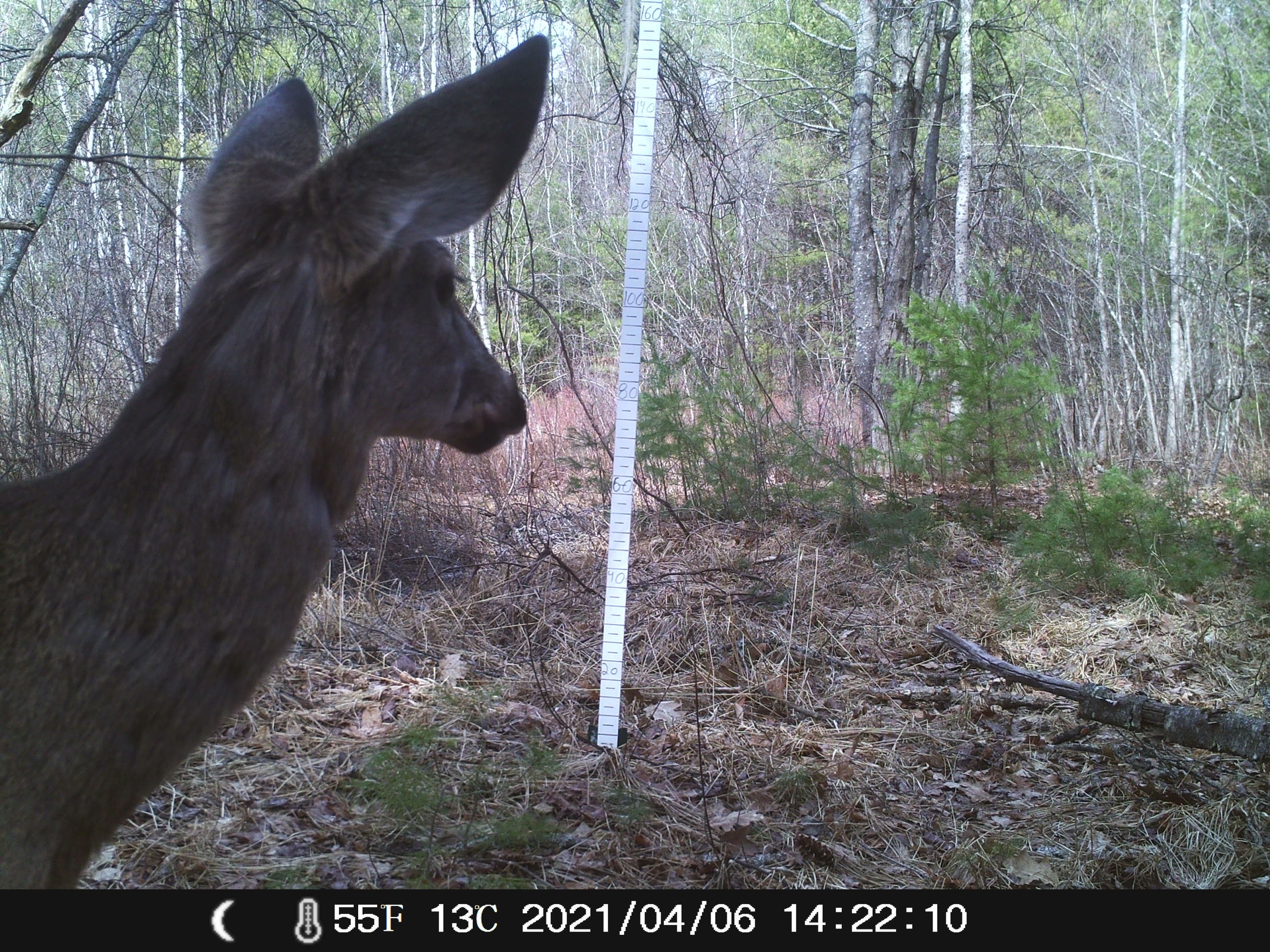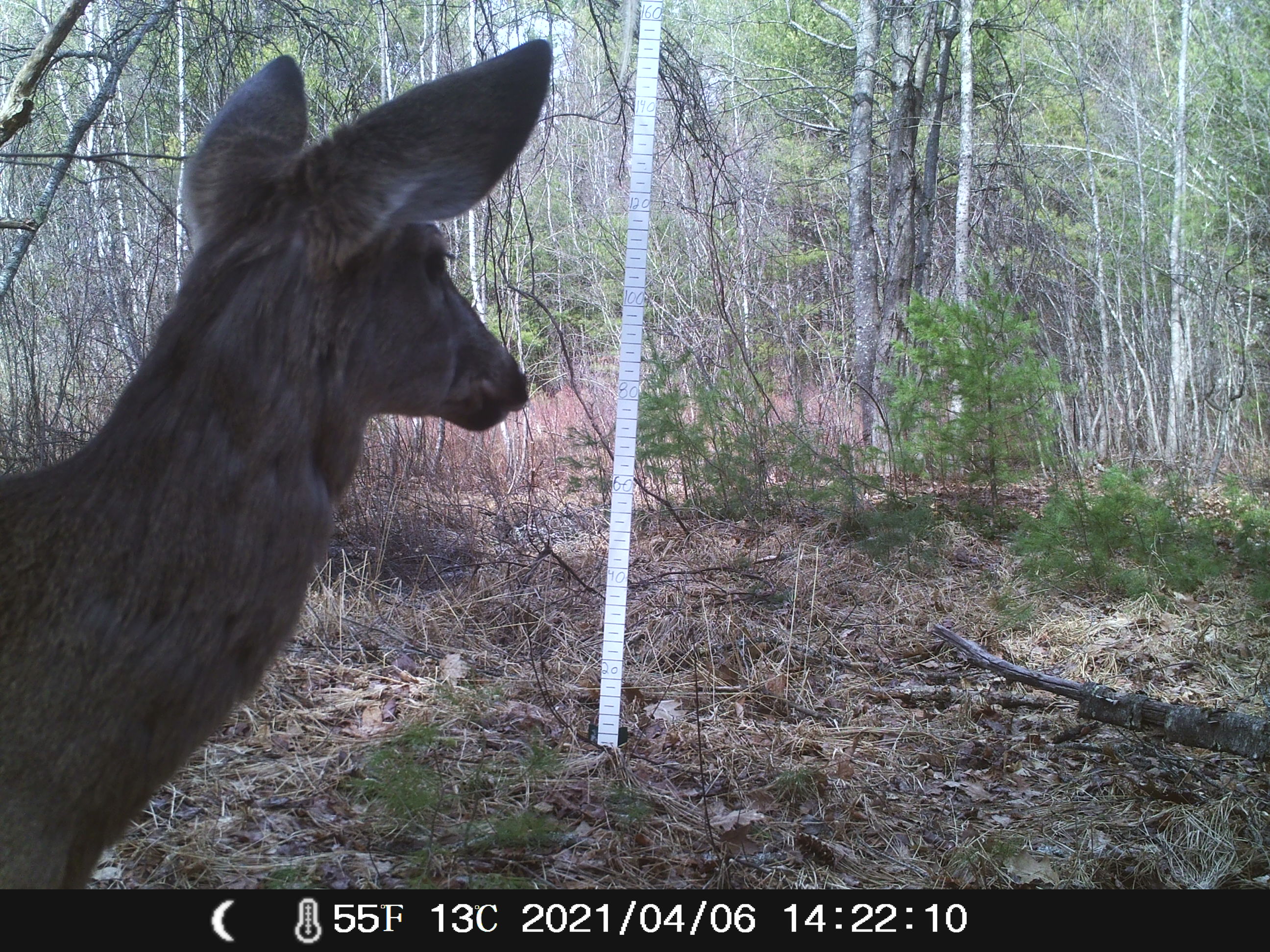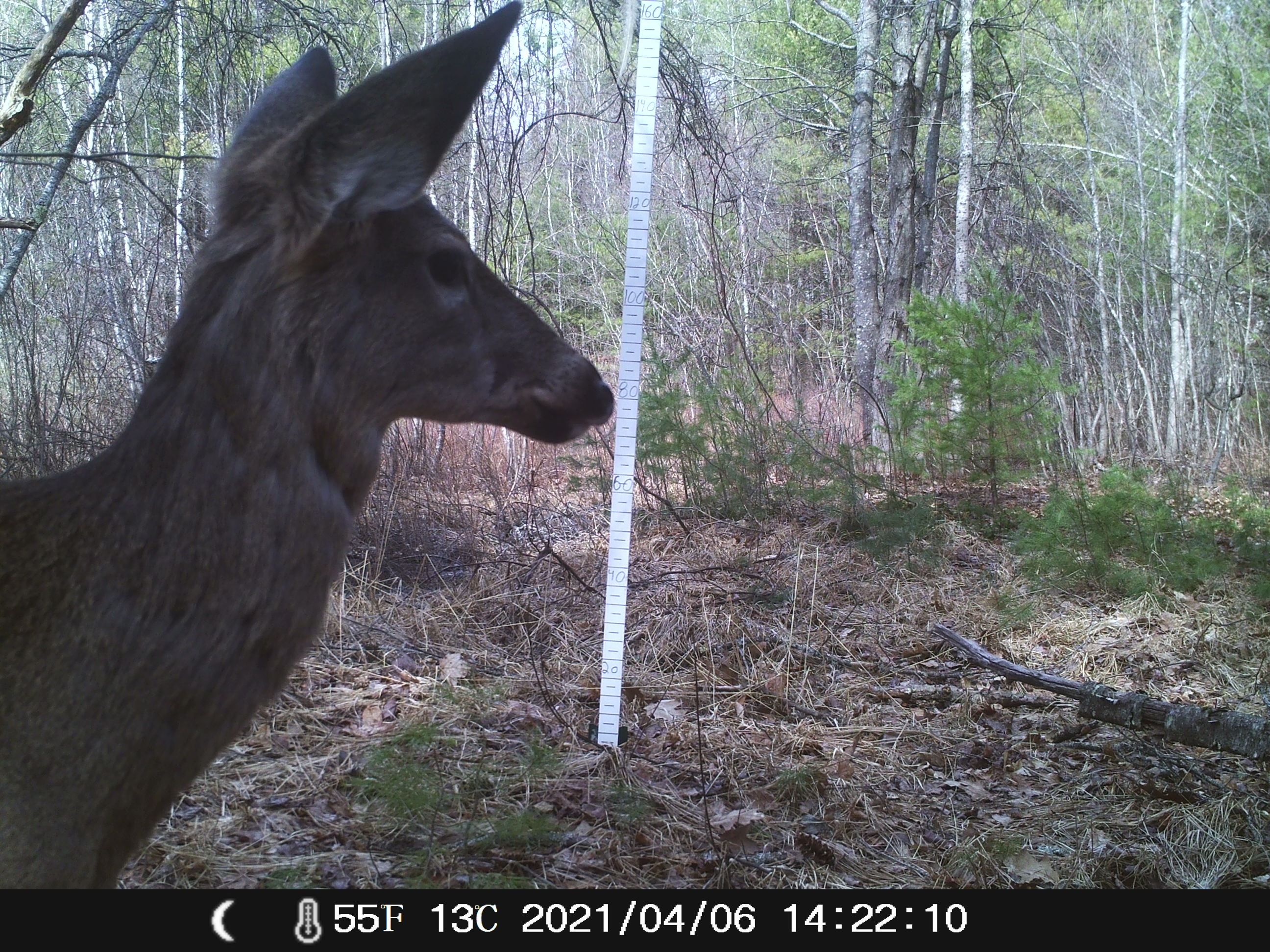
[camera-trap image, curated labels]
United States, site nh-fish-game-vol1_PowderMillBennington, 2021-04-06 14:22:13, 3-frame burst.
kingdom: Animalia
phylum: Chordata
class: Mammalia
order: Artiodactyla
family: Cervidae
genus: Odocoileus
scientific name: Odocoileus virginianus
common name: white-tailed deer